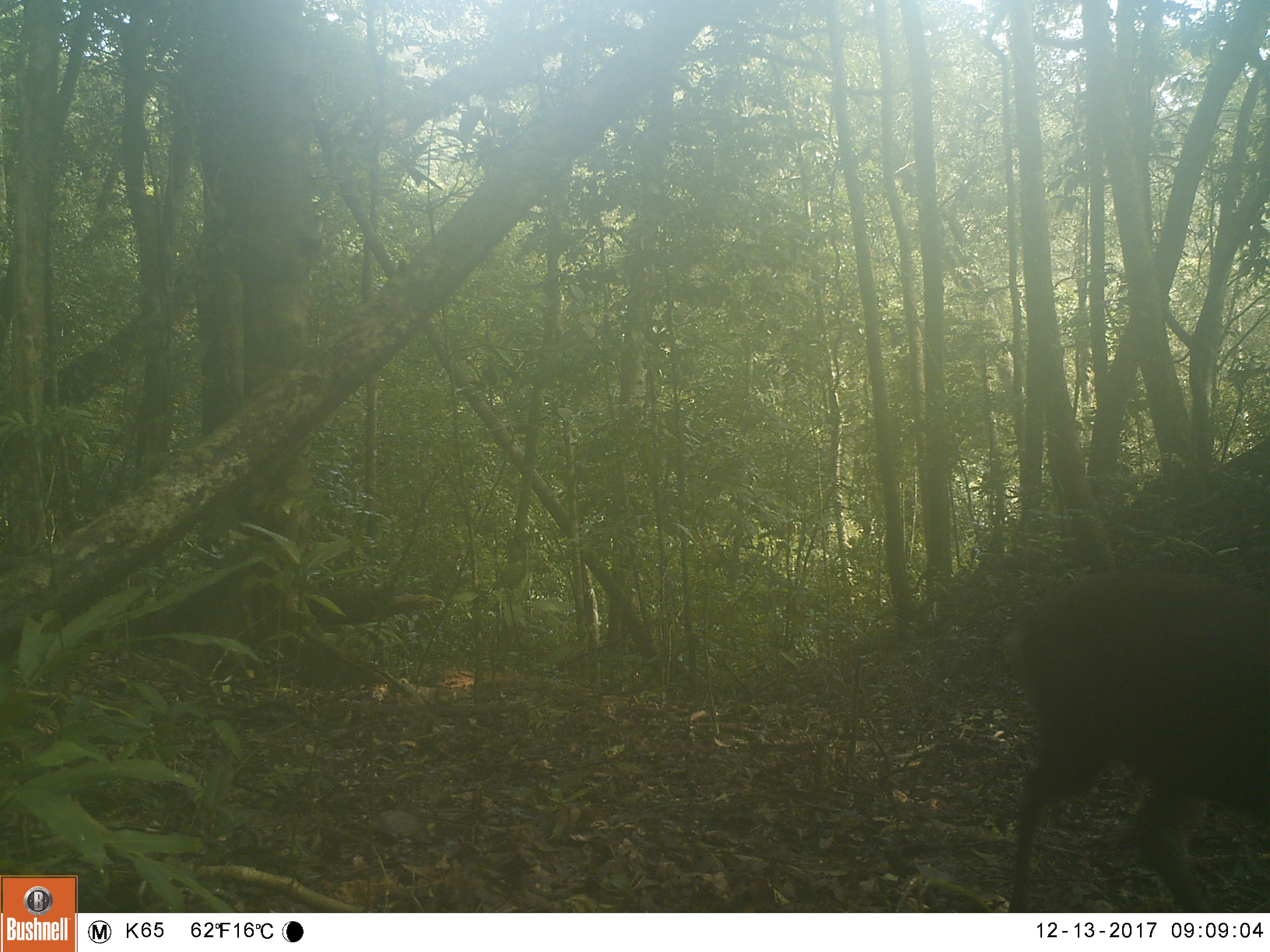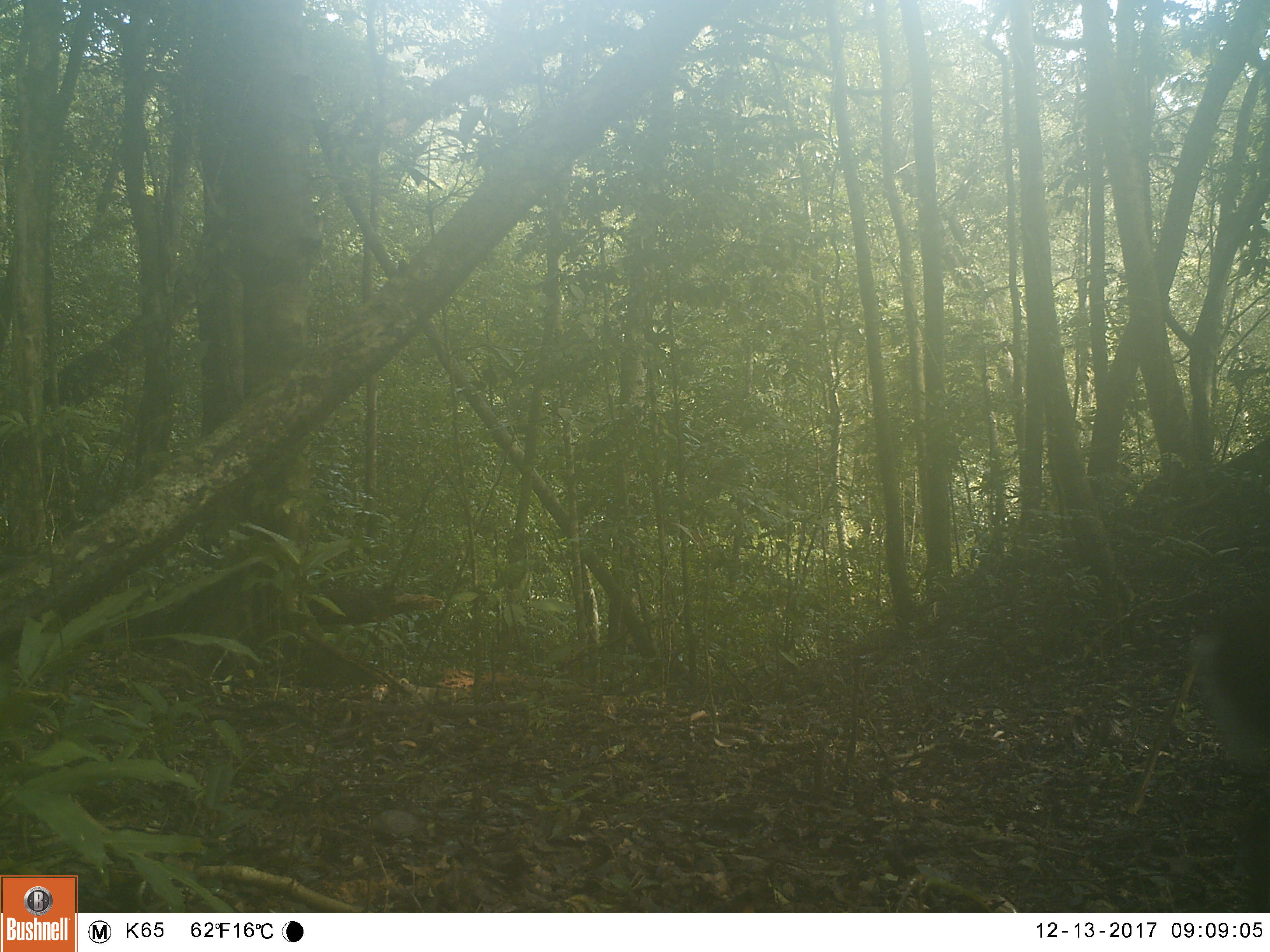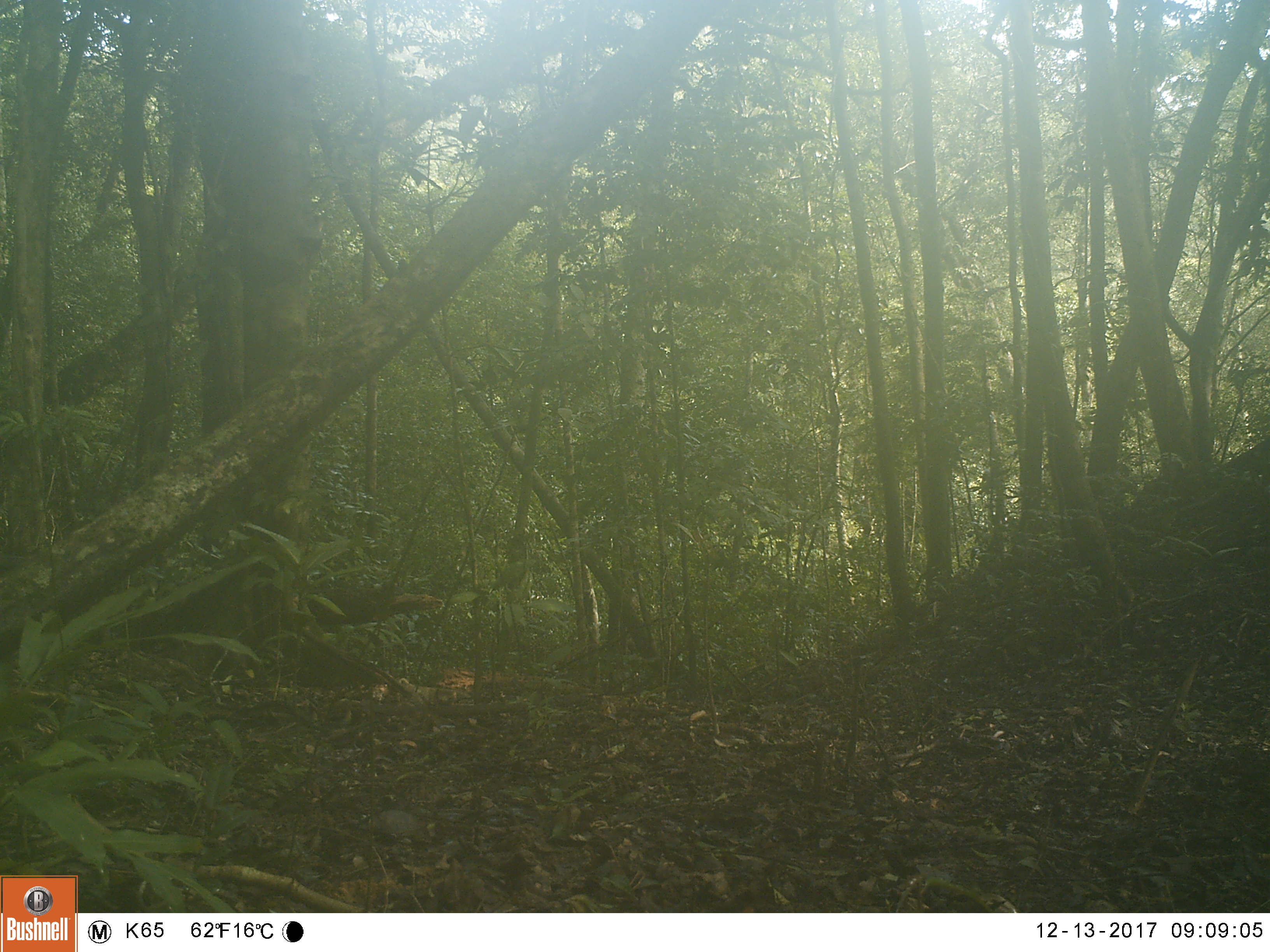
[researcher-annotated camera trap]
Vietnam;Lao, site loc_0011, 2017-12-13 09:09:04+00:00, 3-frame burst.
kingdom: Animalia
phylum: Chordata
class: Mammalia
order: Artiodactyla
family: Cervidae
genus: Muntiacus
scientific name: Muntiacus rooseveltorum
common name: roosevelt's muntjac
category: roosevelts muntjac group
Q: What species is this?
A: Roosevelts muntjac group (roosevelt's muntjac) (Muntiacus rooseveltorum).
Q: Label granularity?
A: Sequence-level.